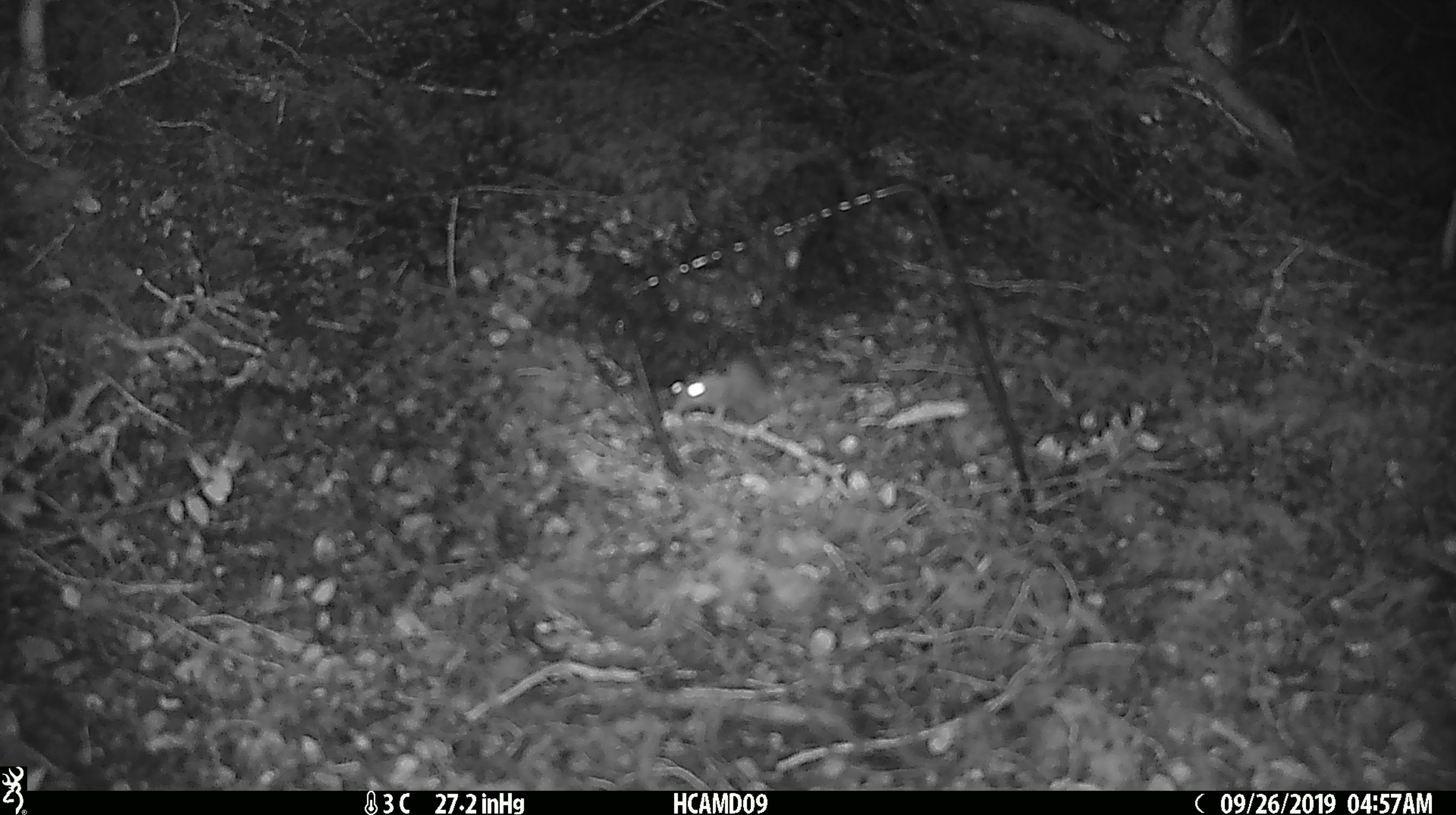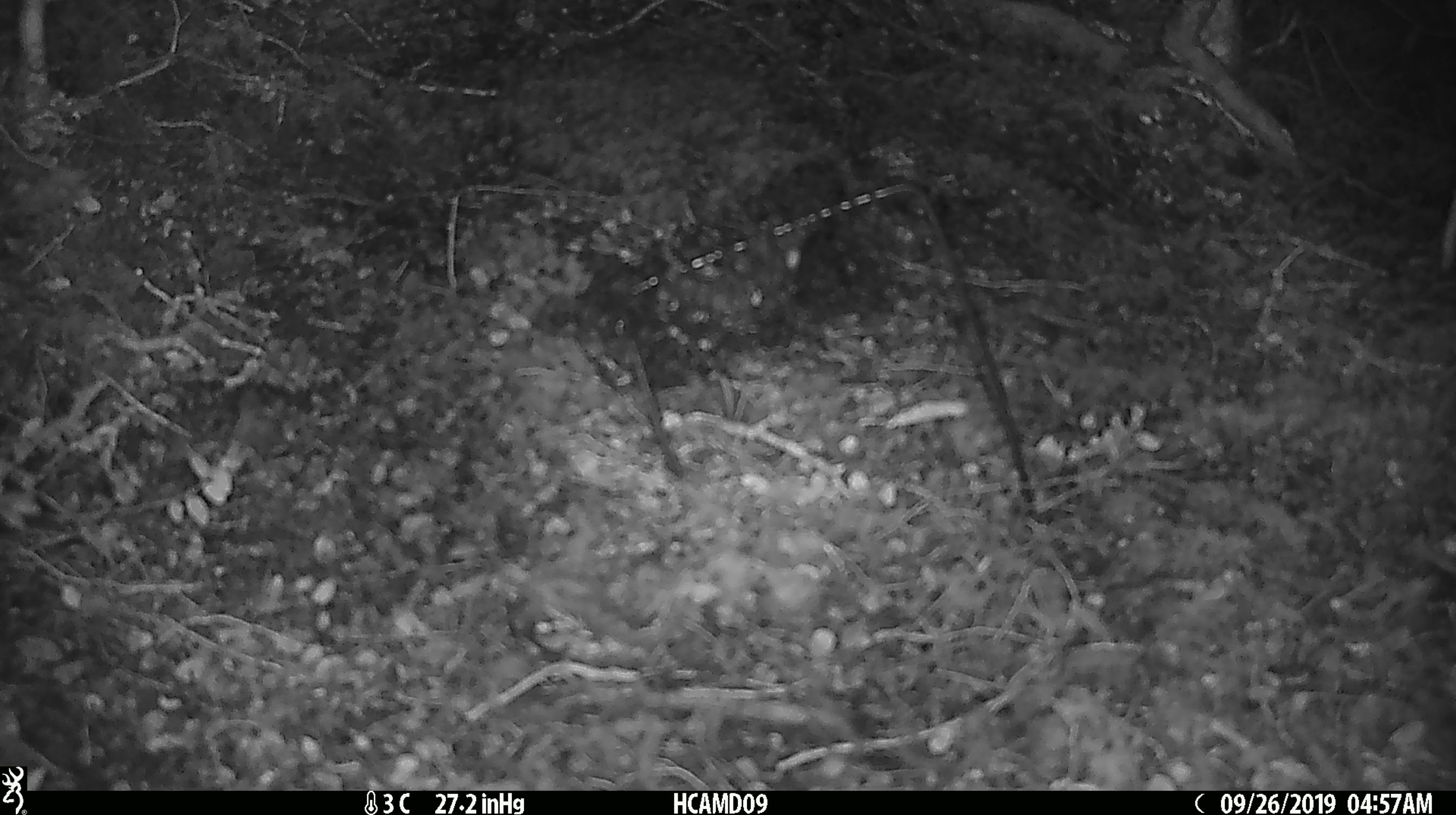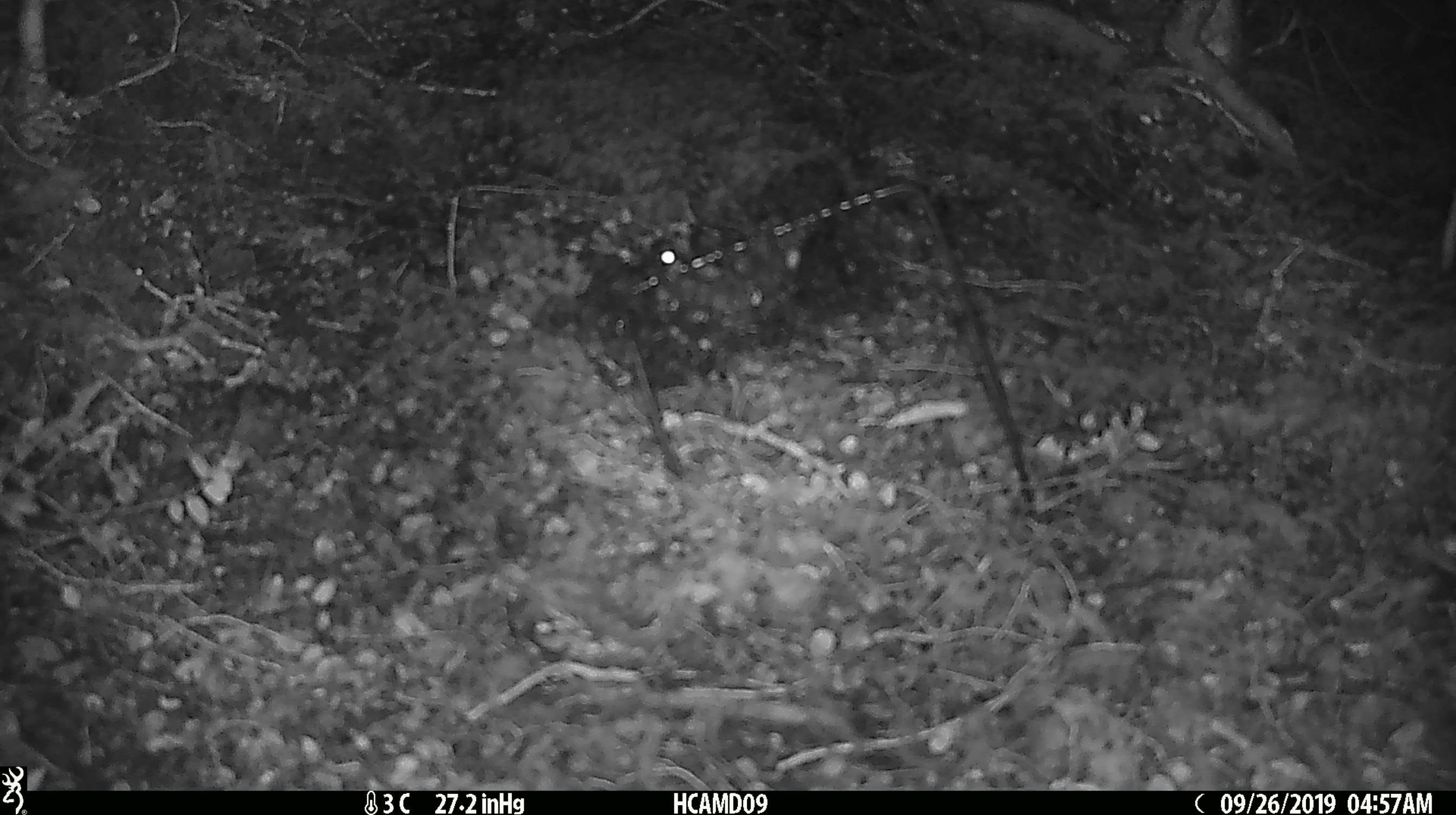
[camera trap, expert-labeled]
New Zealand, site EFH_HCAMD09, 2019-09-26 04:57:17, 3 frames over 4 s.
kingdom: Animalia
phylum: Chordata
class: Mammalia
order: Rodentia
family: Muridae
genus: Mus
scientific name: Mus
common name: mouse